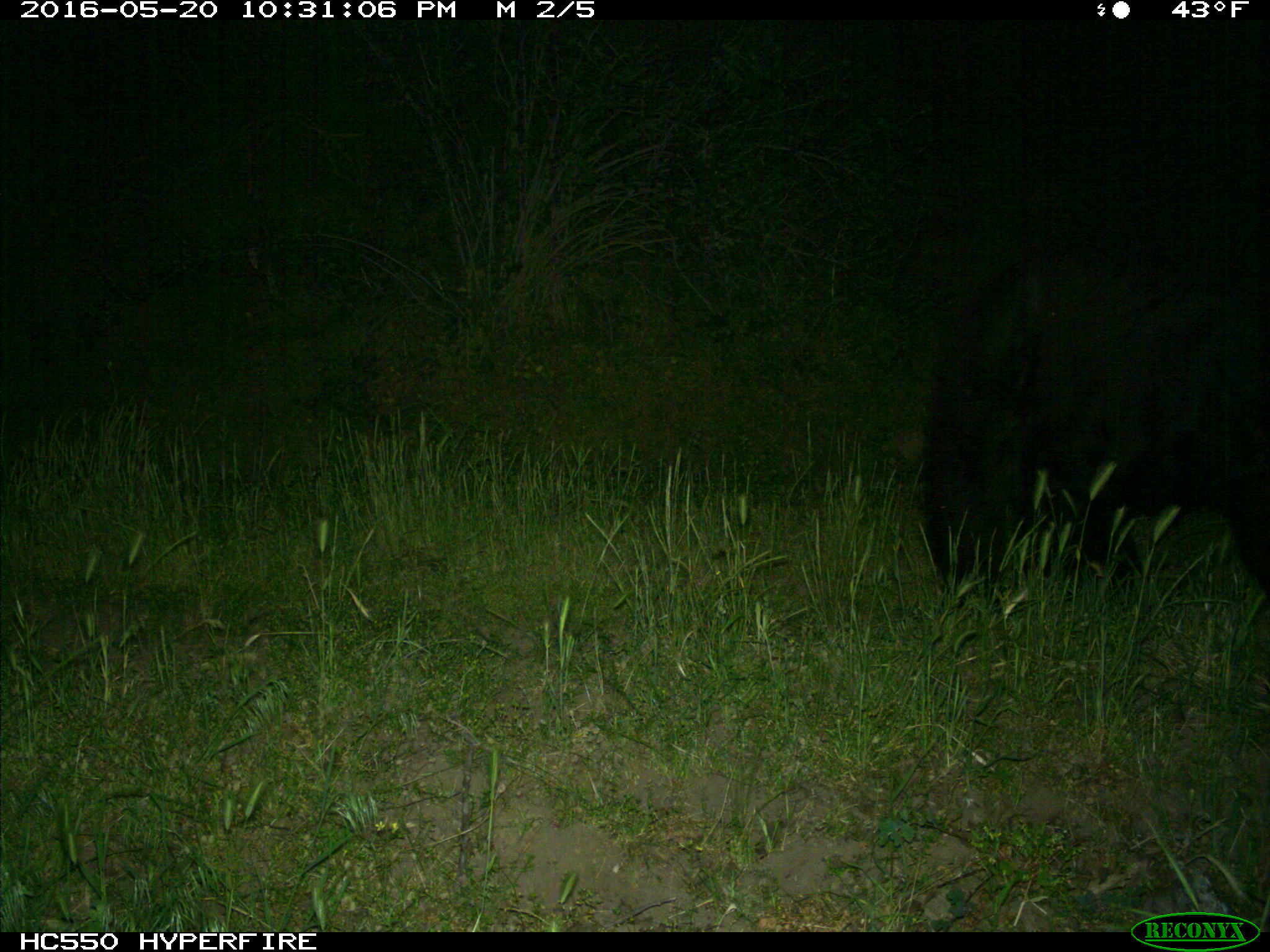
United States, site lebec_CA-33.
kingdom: Animalia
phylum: Chordata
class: Mammalia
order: Carnivora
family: Ursidae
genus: Ursus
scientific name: Ursus americanus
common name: american black bear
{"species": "Ursus americanus (american black bear)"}